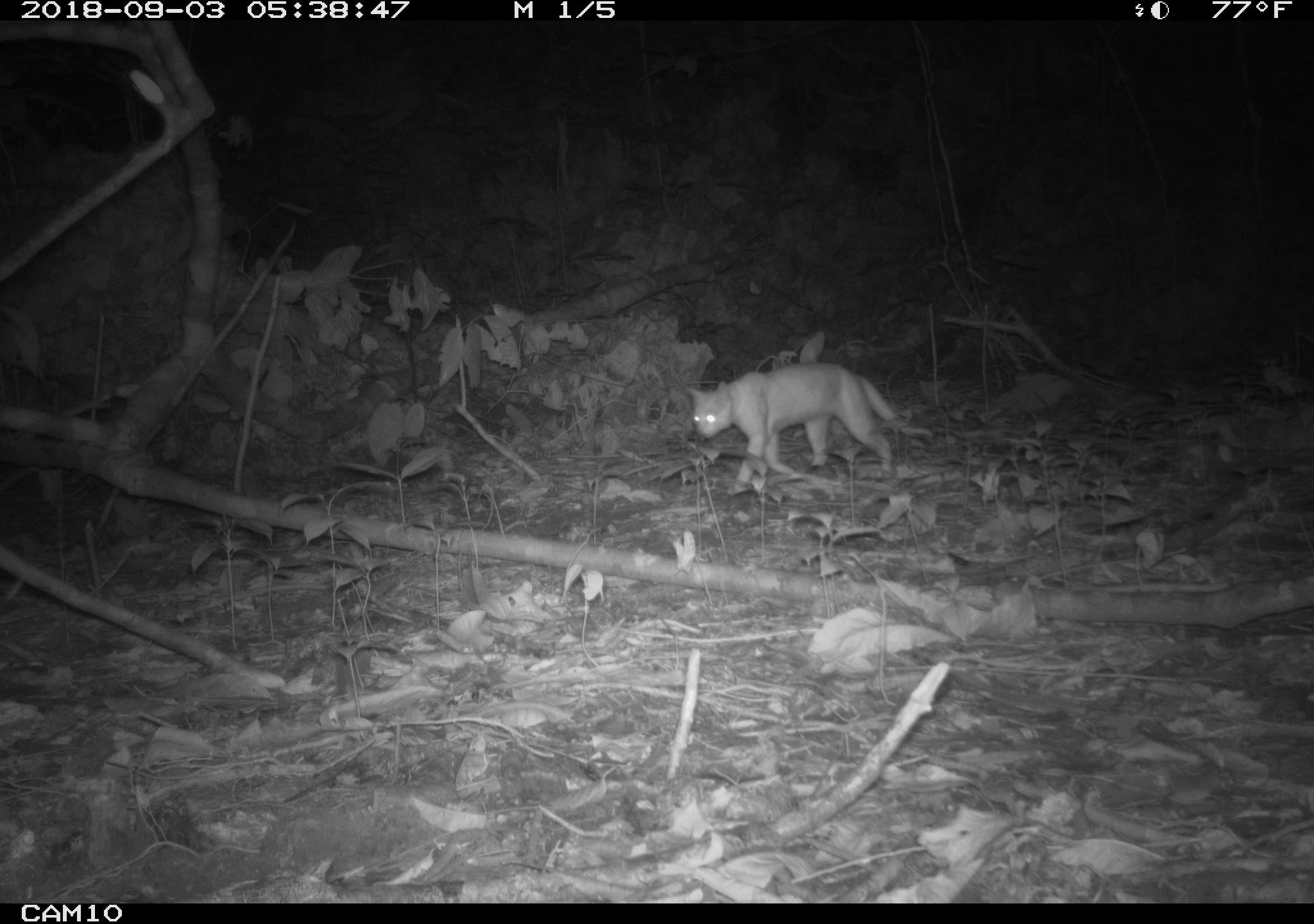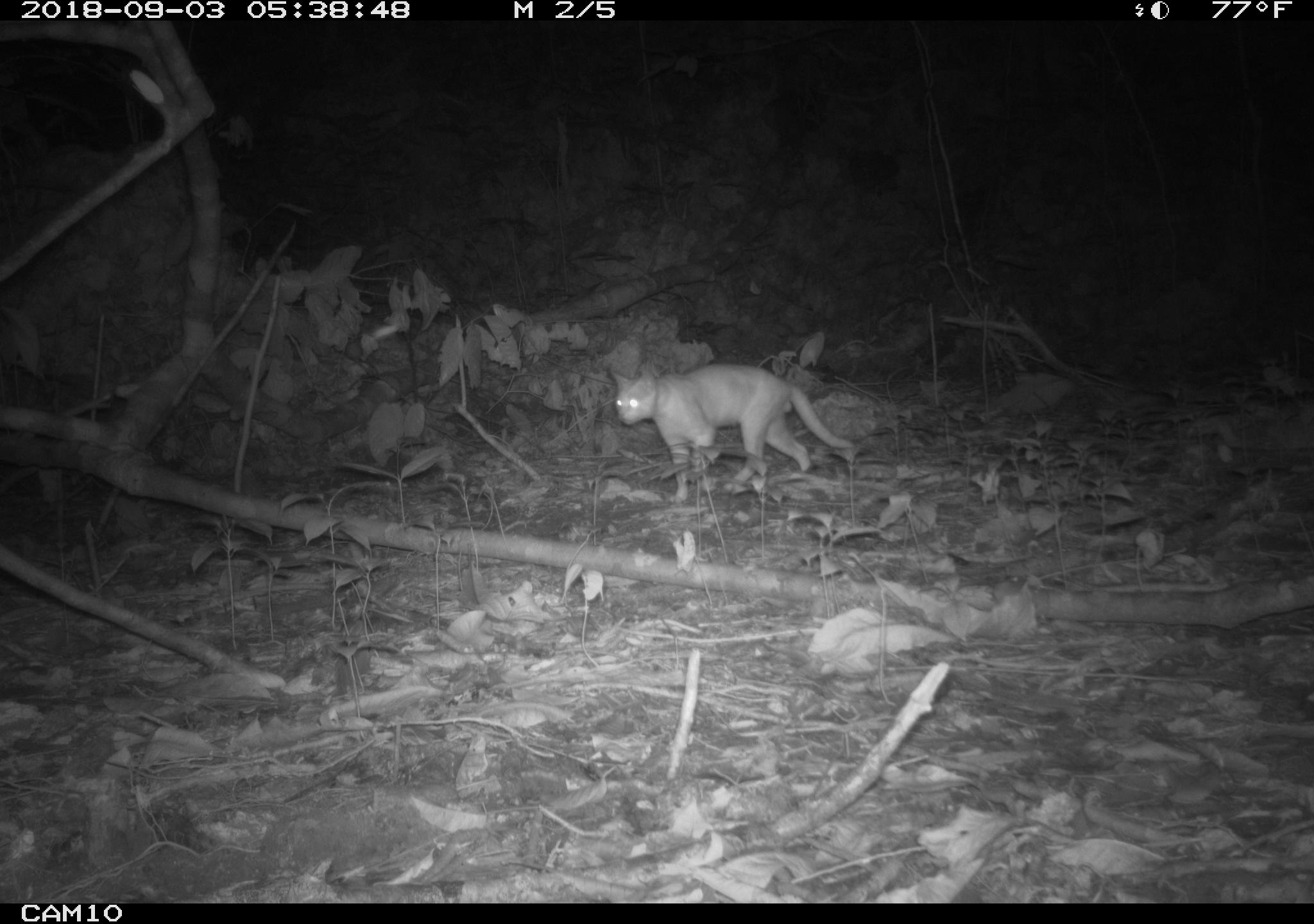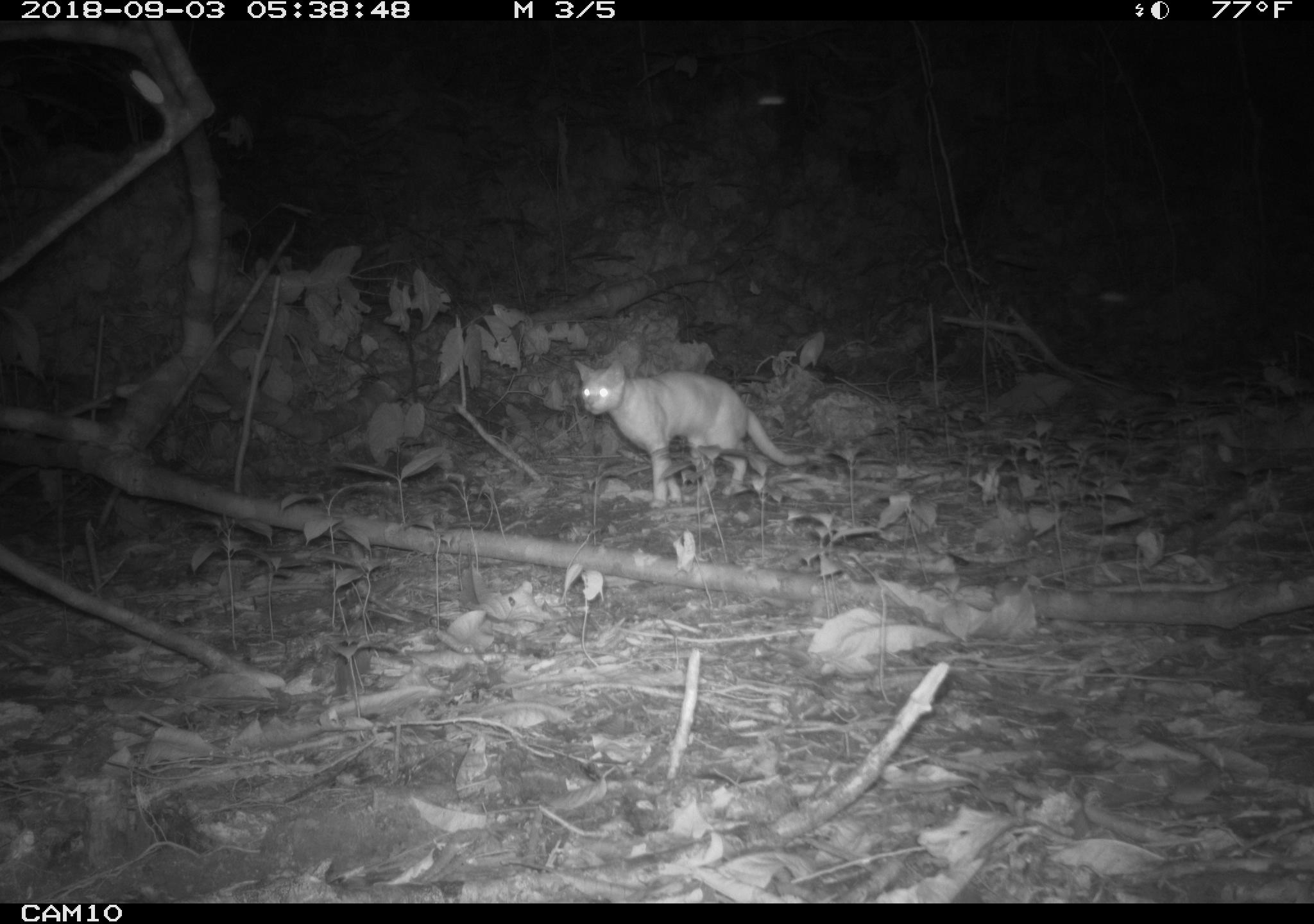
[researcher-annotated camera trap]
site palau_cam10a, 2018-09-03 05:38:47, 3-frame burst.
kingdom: Animalia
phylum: Chordata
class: Mammalia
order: Carnivora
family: Felidae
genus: Felis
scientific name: Felis catus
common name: cat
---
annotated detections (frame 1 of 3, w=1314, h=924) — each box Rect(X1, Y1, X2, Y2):
cat: Rect(681, 363, 911, 488)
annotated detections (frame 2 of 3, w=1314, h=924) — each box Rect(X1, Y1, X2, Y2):
cat: Rect(604, 359, 864, 501)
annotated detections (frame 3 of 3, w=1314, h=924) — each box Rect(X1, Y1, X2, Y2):
cat: Rect(568, 352, 840, 506)